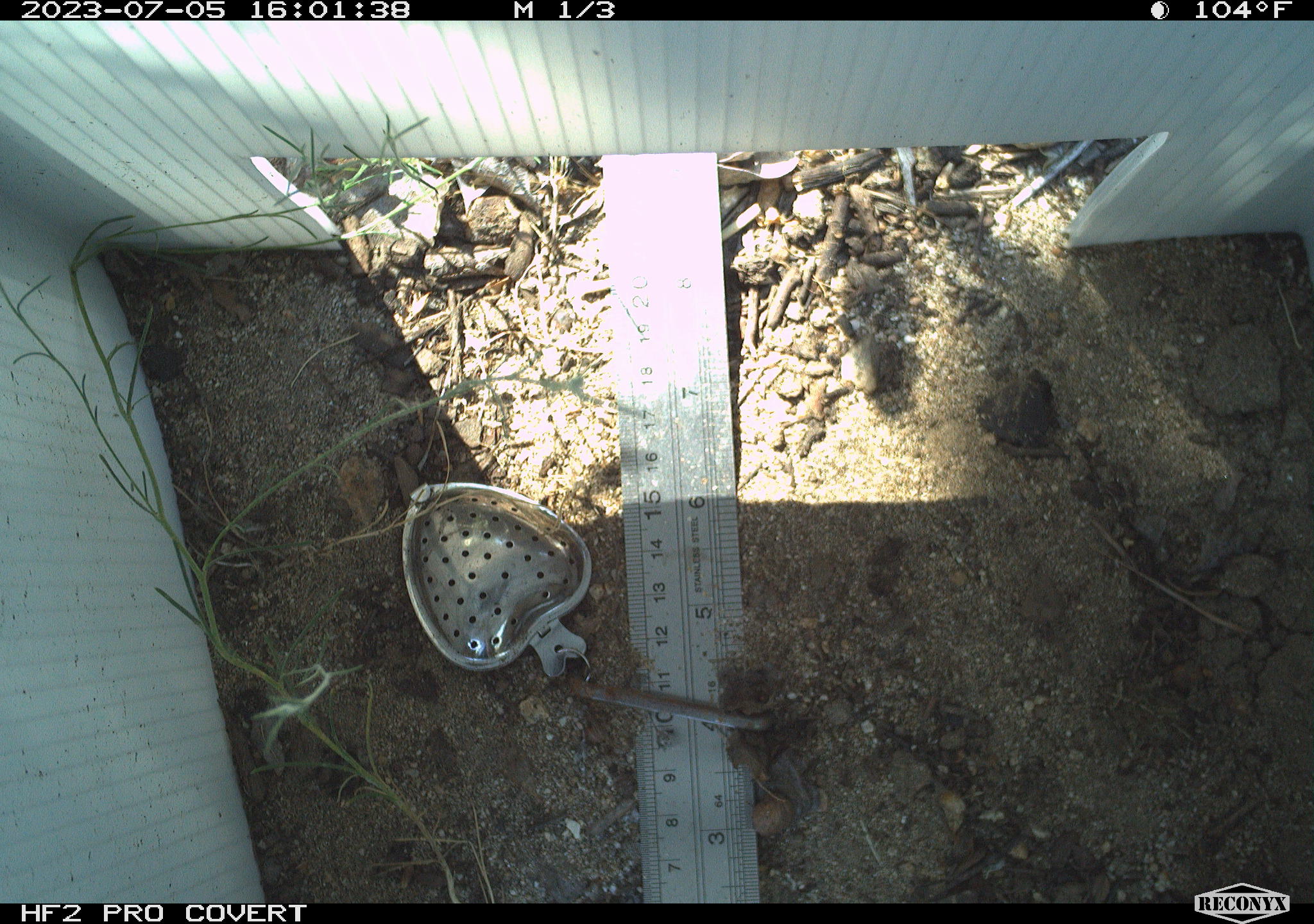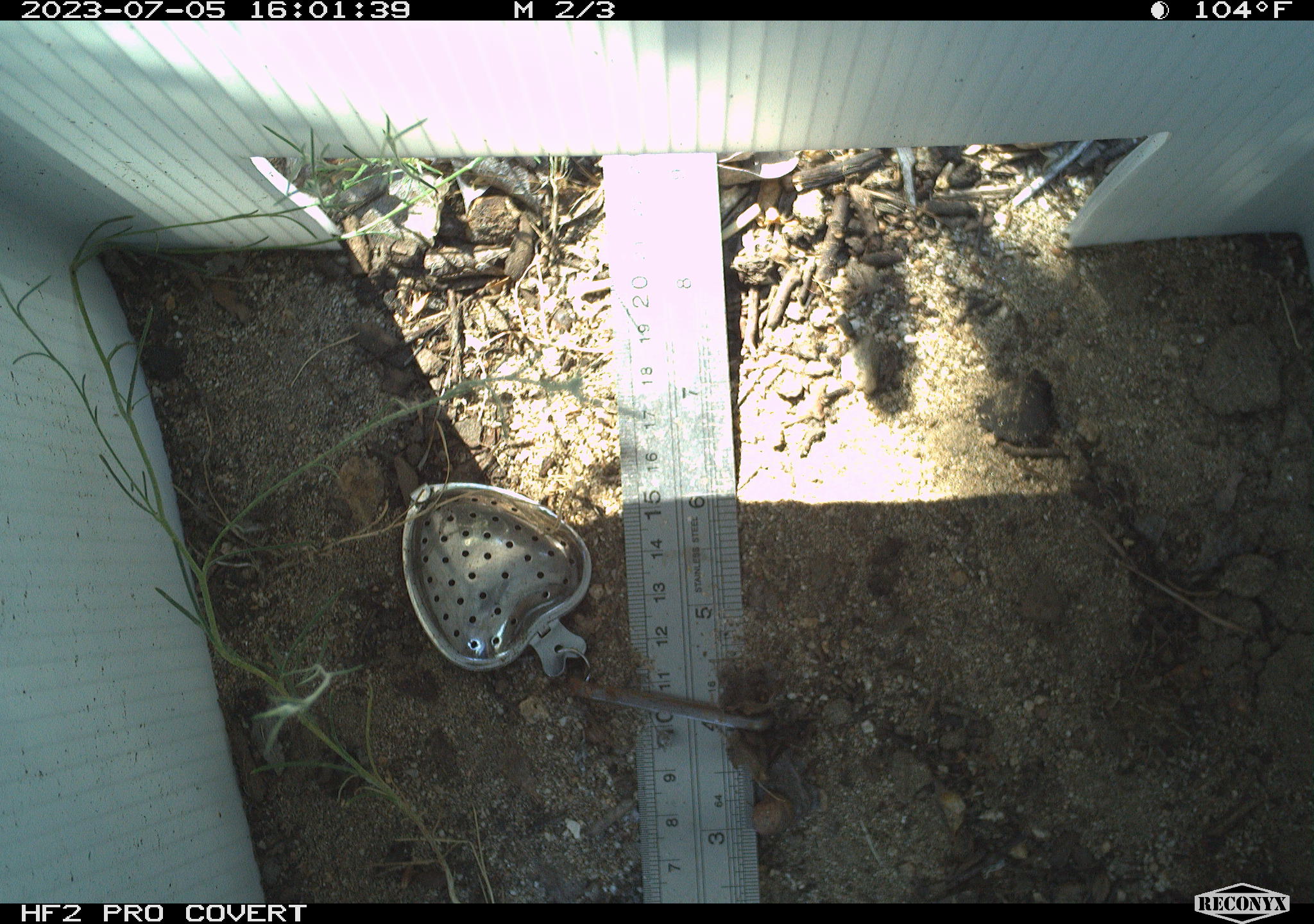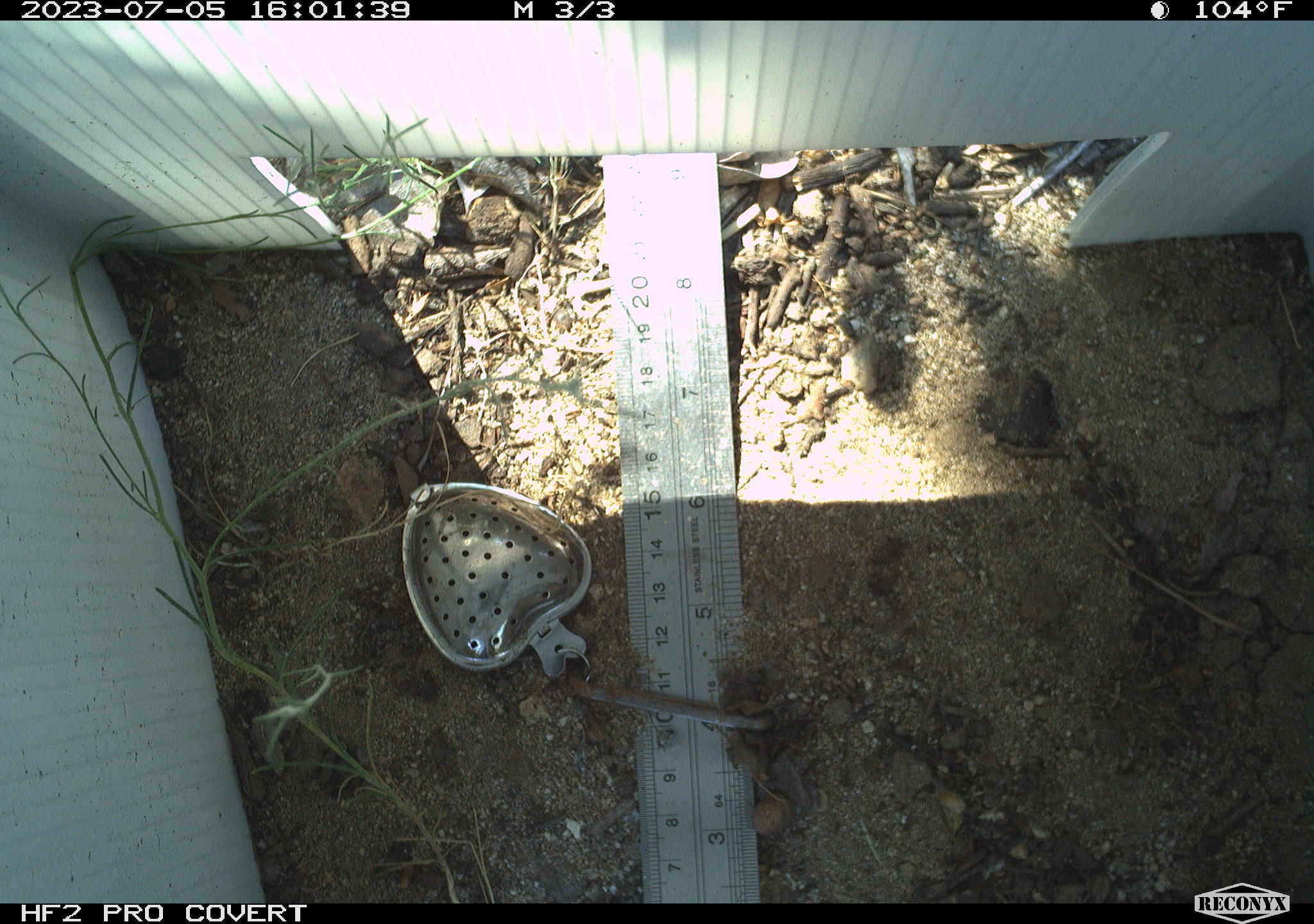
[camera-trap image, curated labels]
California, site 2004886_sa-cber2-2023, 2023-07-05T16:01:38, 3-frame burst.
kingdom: Animalia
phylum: Chordata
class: Amphibia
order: Anura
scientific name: Anura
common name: frogs